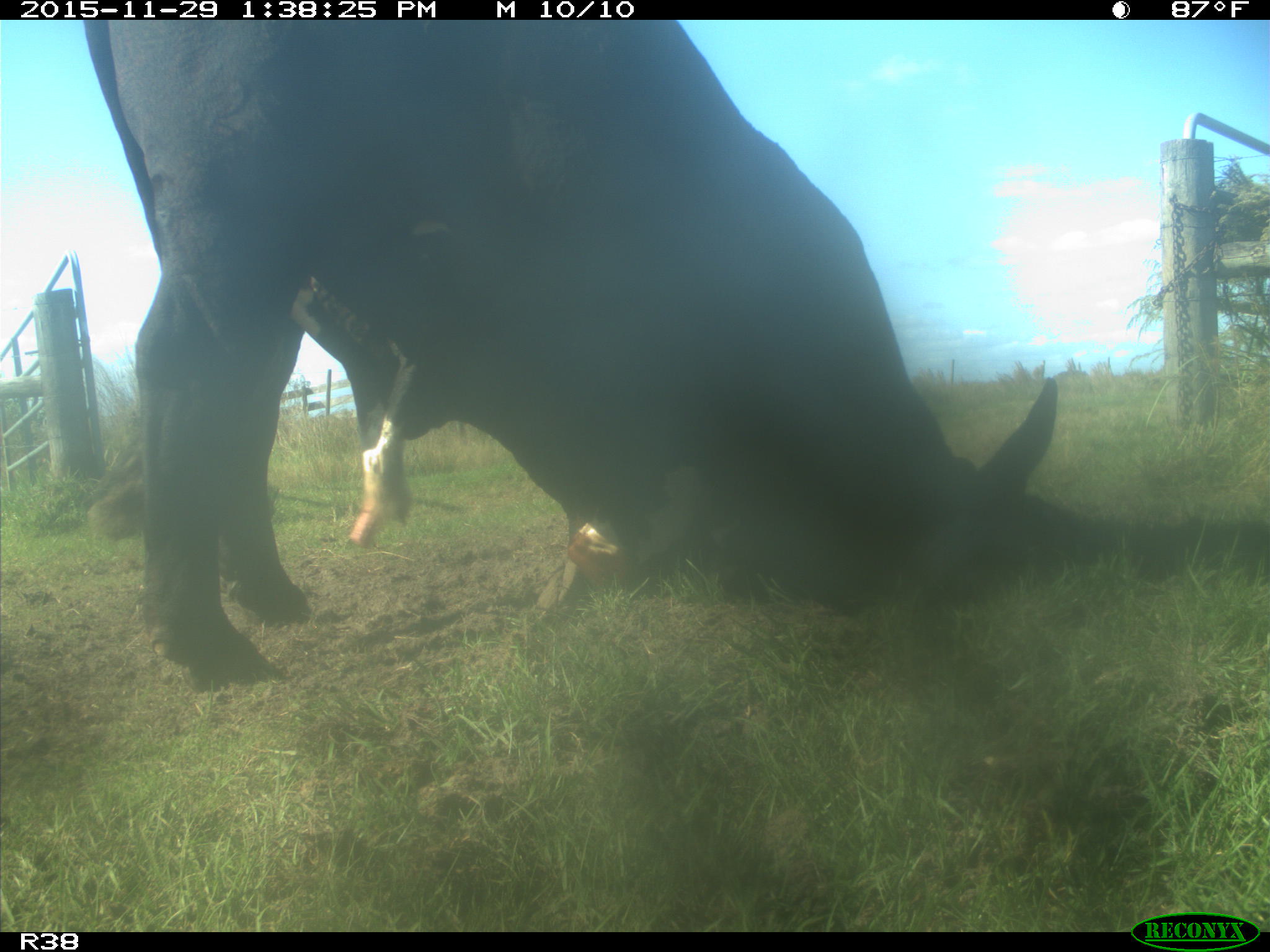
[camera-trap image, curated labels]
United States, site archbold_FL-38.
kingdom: Animalia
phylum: Chordata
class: Mammalia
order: Artiodactyla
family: Bovidae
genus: Bos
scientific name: Bos taurus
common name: domestic cow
Bos taurus (domestic cow).